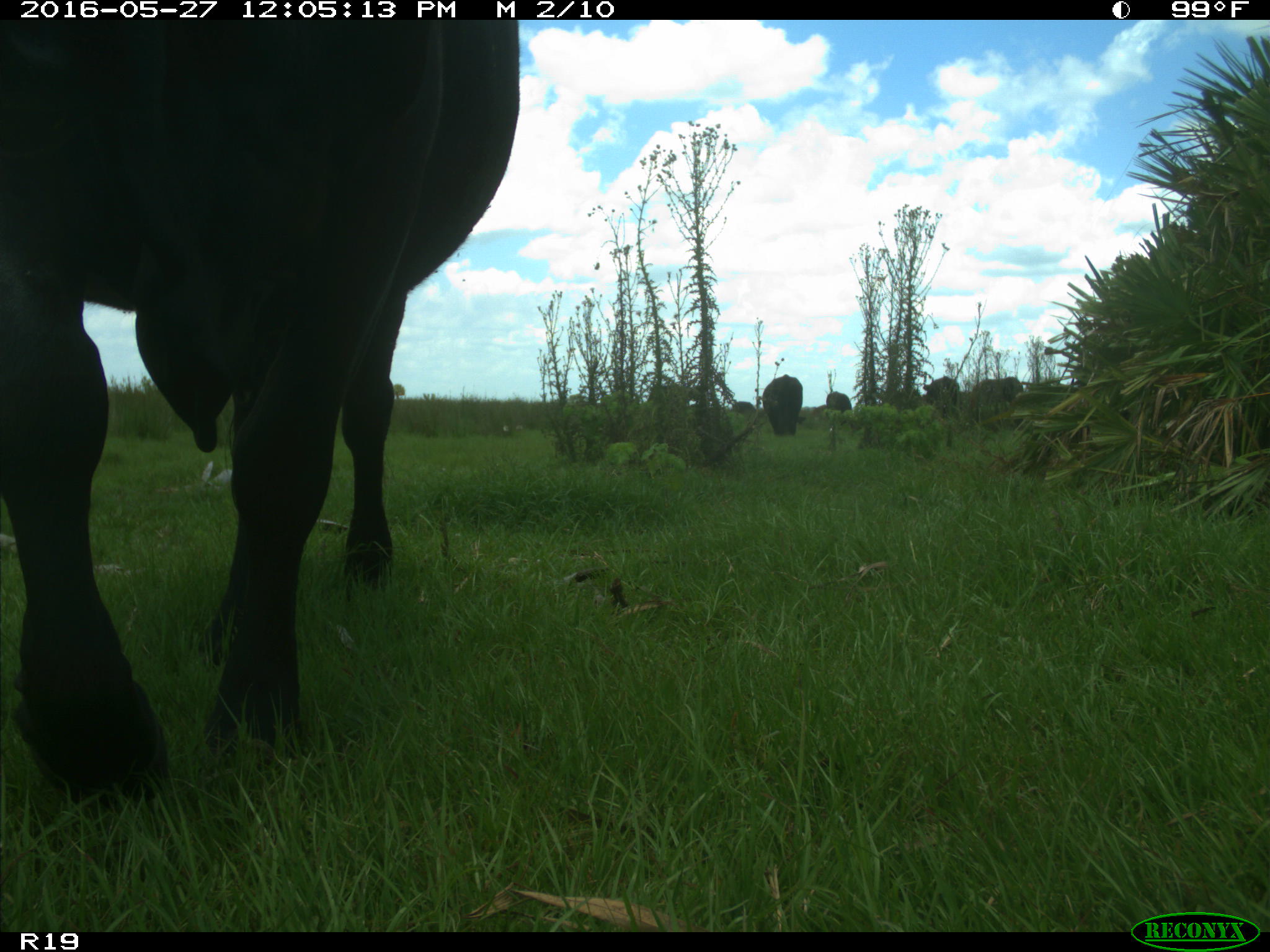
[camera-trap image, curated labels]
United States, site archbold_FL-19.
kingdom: Animalia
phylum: Chordata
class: Mammalia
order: Artiodactyla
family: Bovidae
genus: Bos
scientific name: Bos taurus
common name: domestic cow